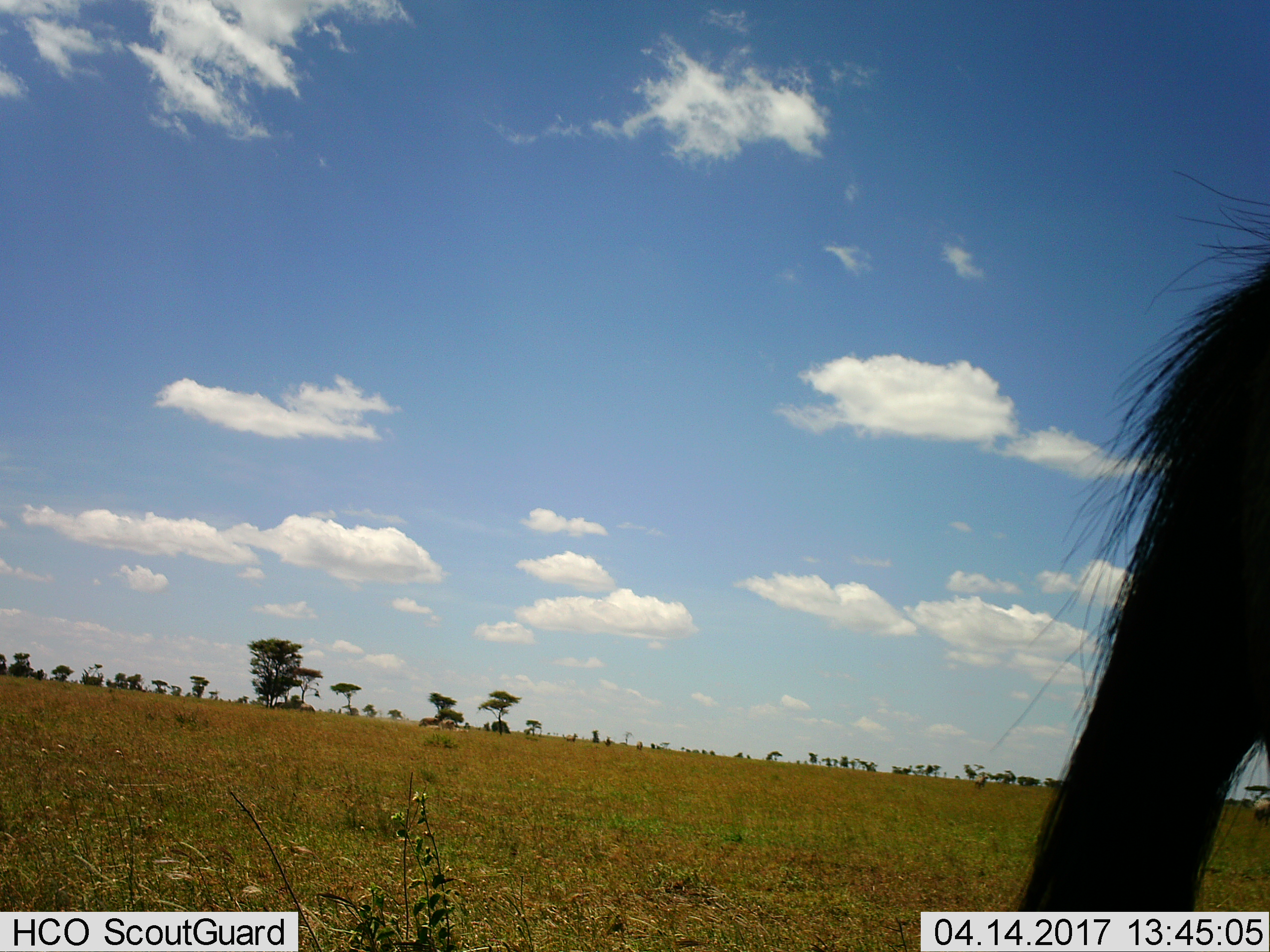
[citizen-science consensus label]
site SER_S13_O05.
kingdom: Animalia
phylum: Chordata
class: Mammalia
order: Artiodactyla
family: Bovidae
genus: Connochaetes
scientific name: Connochaetes taurinus taurinus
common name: blue wildebeest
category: wildebeestblue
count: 1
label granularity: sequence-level